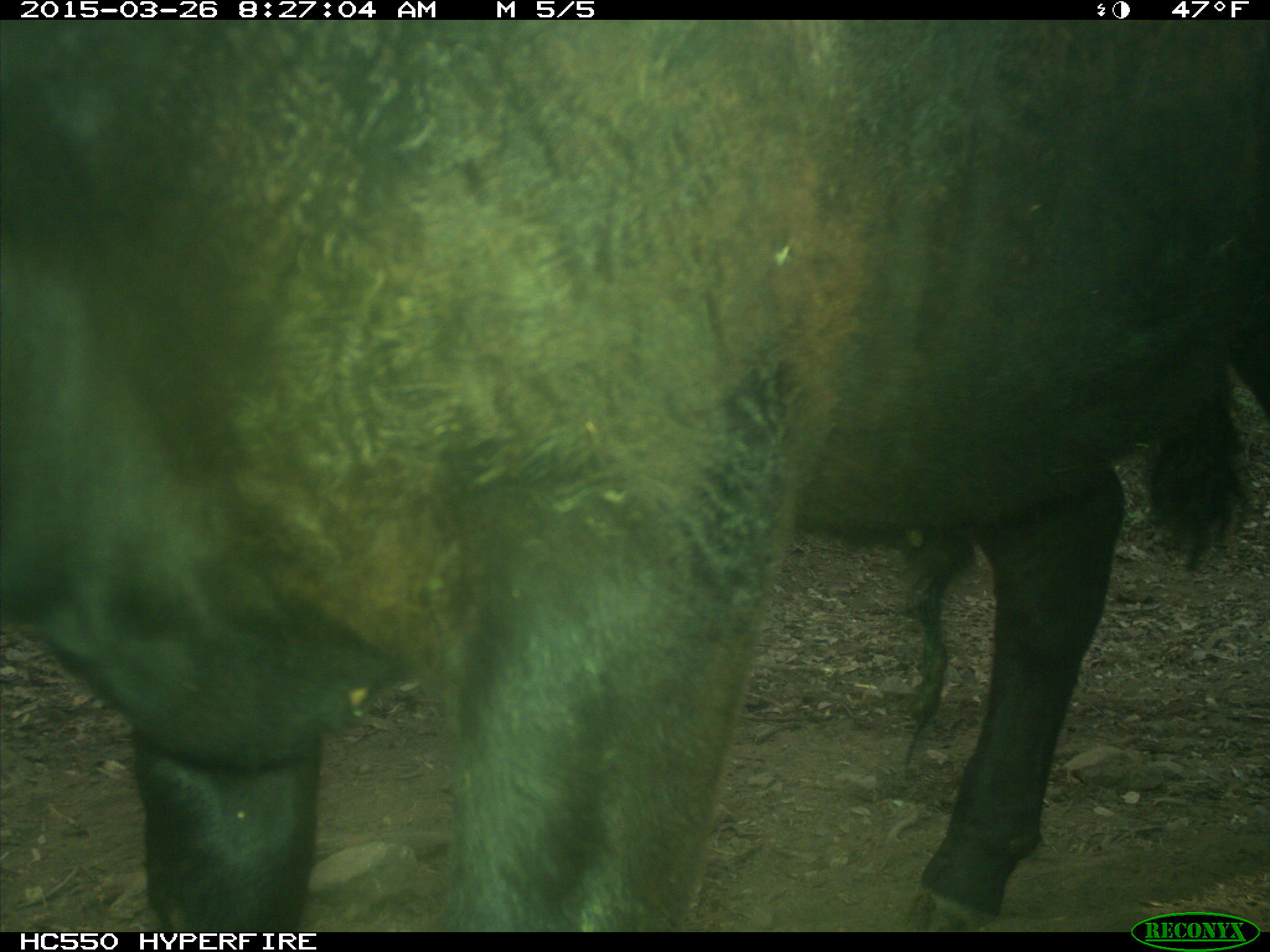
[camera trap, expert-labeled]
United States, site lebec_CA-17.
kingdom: Animalia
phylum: Chordata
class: Mammalia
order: Artiodactyla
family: Bovidae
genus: Bos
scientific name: Bos taurus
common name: domestic cow